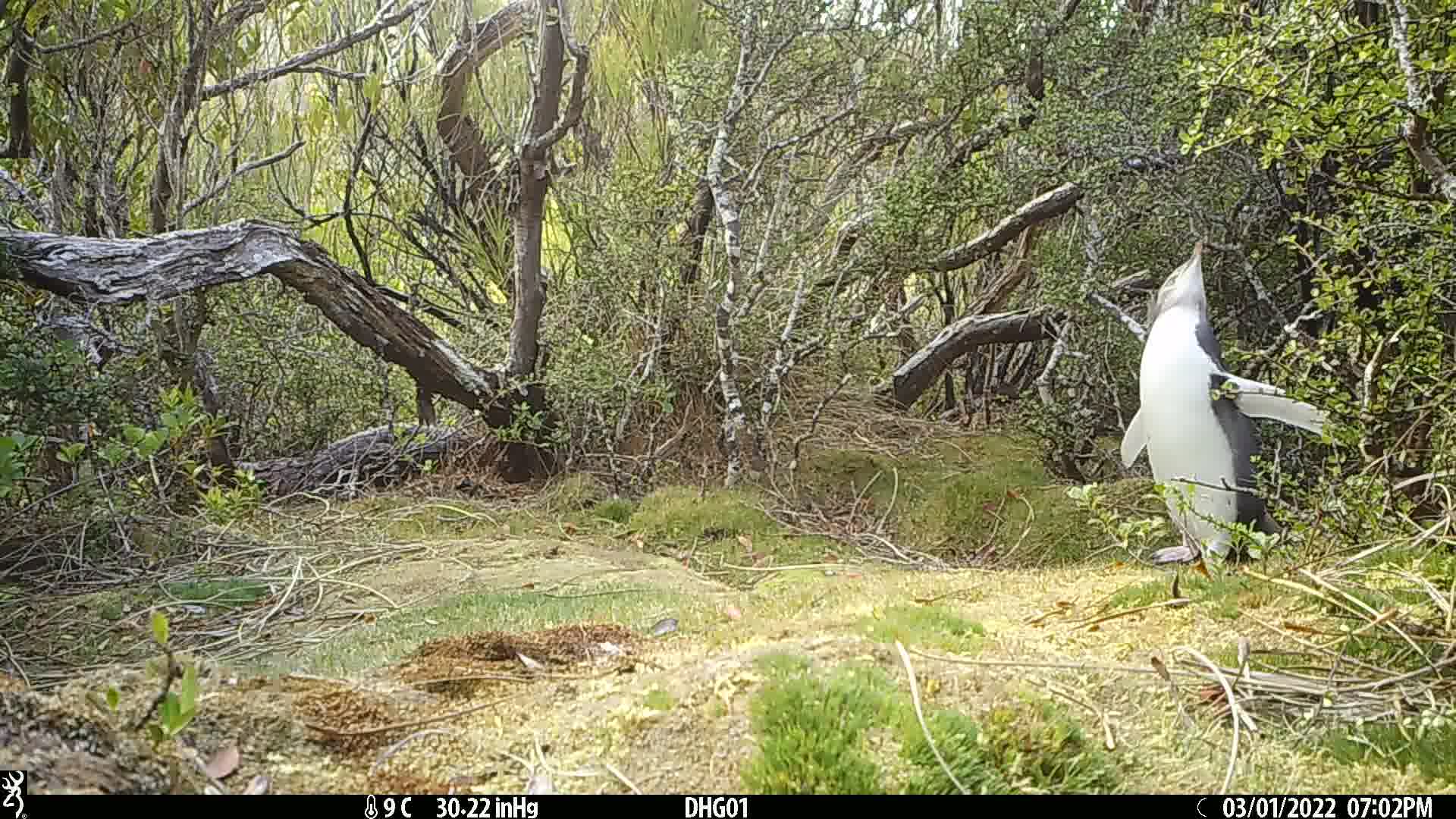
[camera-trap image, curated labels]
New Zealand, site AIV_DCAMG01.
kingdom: Animalia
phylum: Chordata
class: Aves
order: Sphenisciformes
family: Spheniscidae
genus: Megadyptes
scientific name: Megadyptes antipodes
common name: yellow-eyed penguin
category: yellow eyed penguin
Yellow eyed penguin (yellow-eyed penguin) (Megadyptes antipodes).